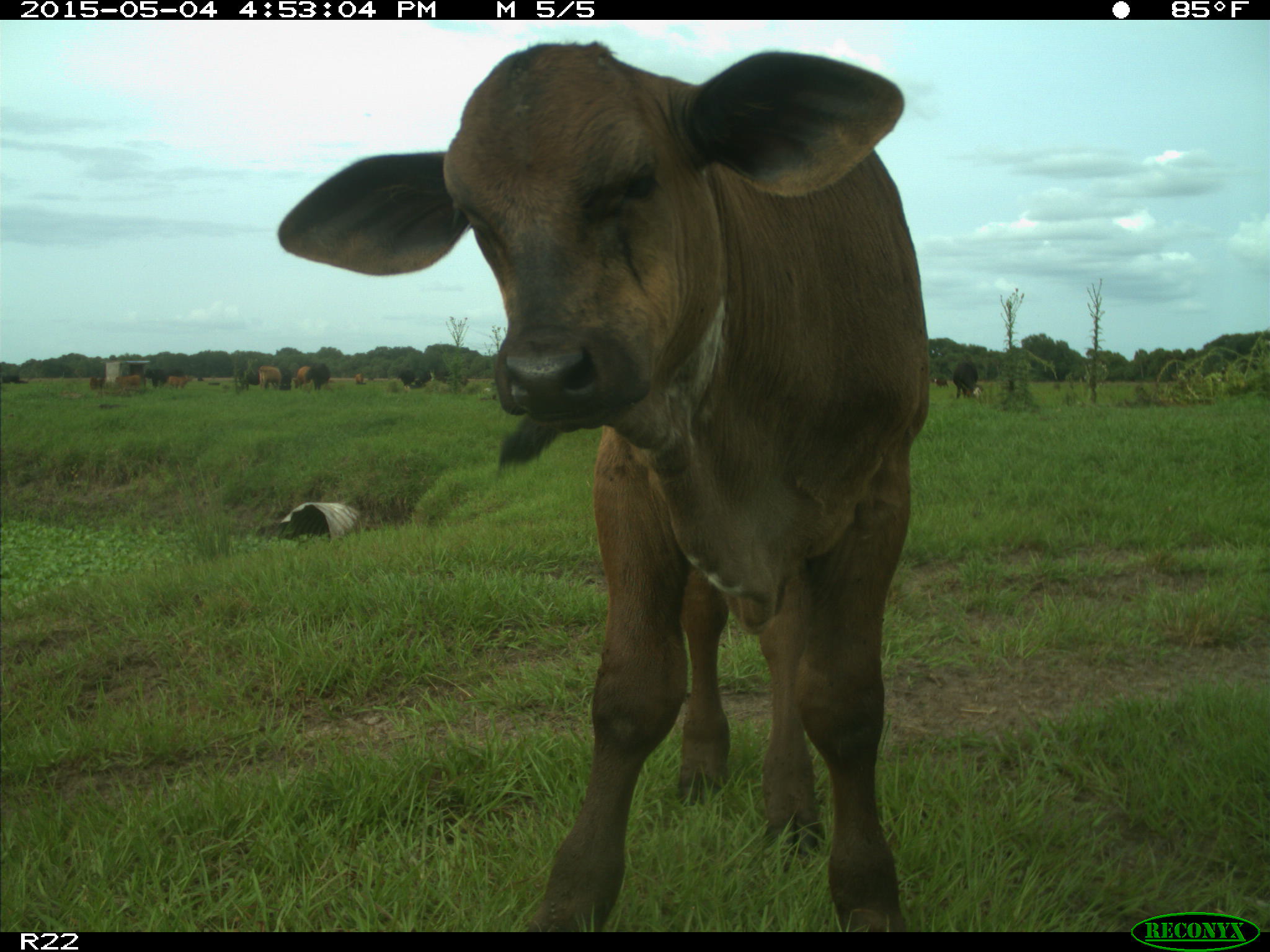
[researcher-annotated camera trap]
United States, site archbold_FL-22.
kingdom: Animalia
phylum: Chordata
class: Mammalia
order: Artiodactyla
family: Bovidae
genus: Bos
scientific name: Bos taurus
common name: domestic cow